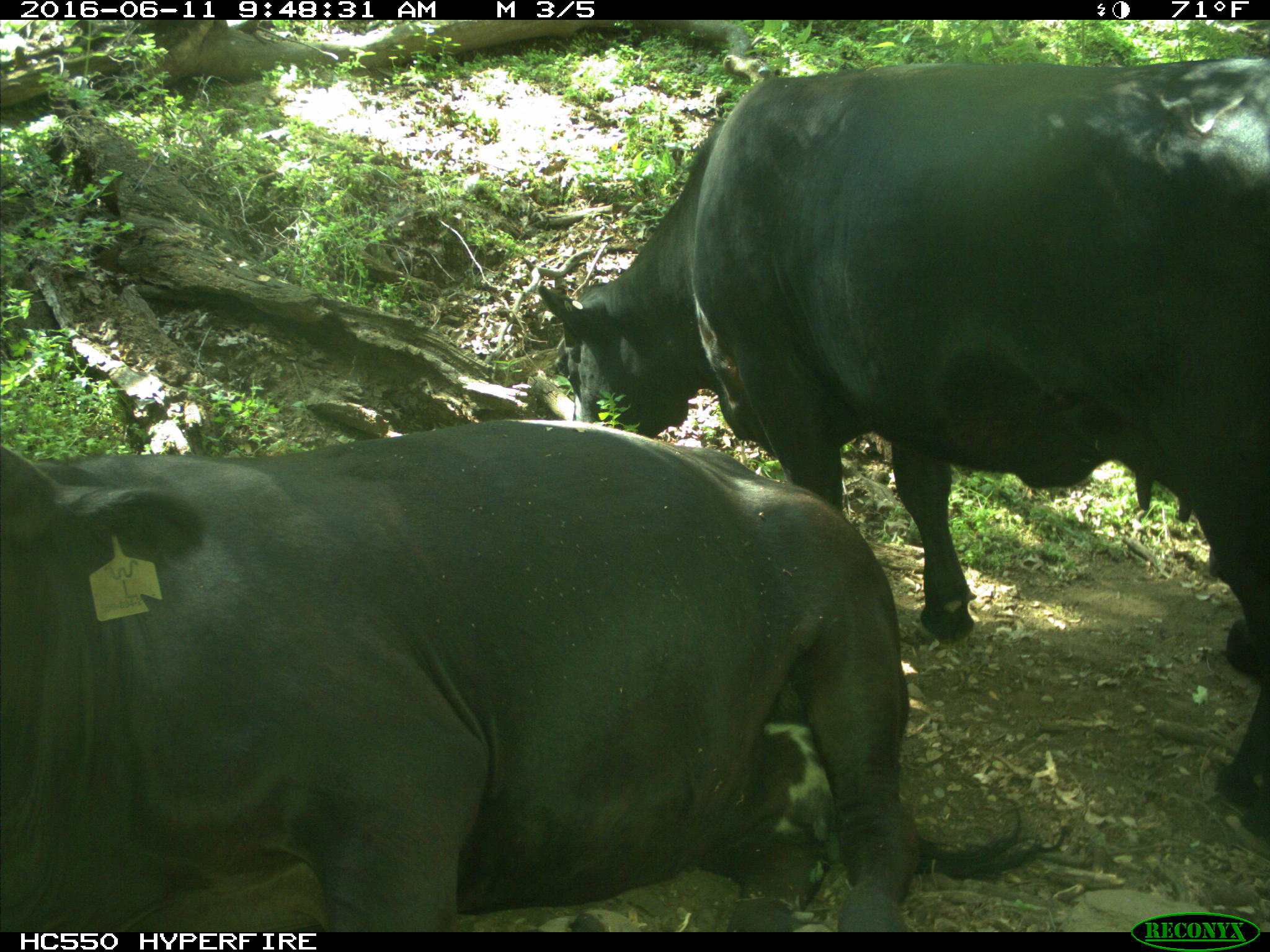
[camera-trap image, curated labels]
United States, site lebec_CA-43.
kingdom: Animalia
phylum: Chordata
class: Mammalia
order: Artiodactyla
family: Bovidae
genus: Bos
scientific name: Bos taurus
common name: domestic cow